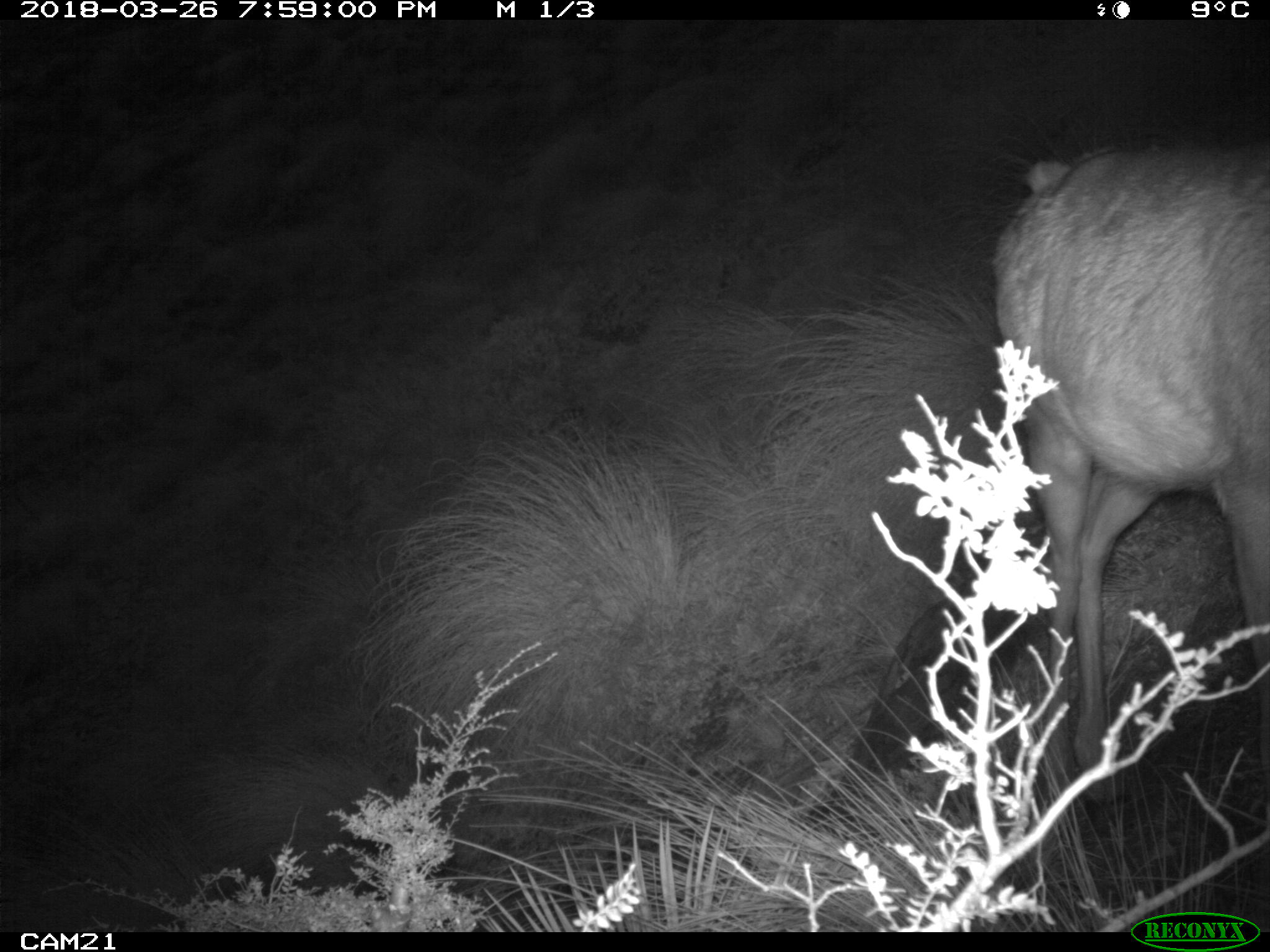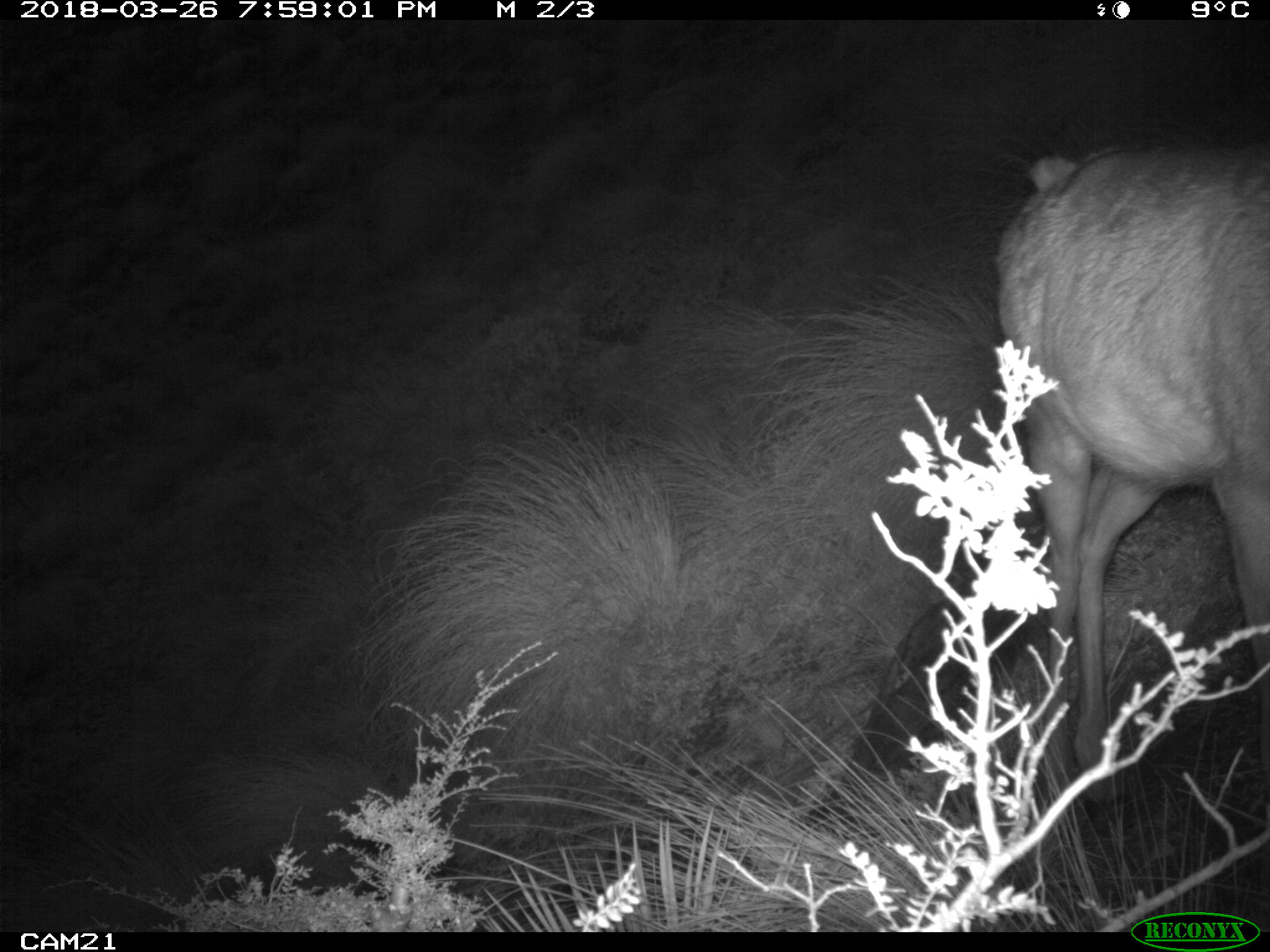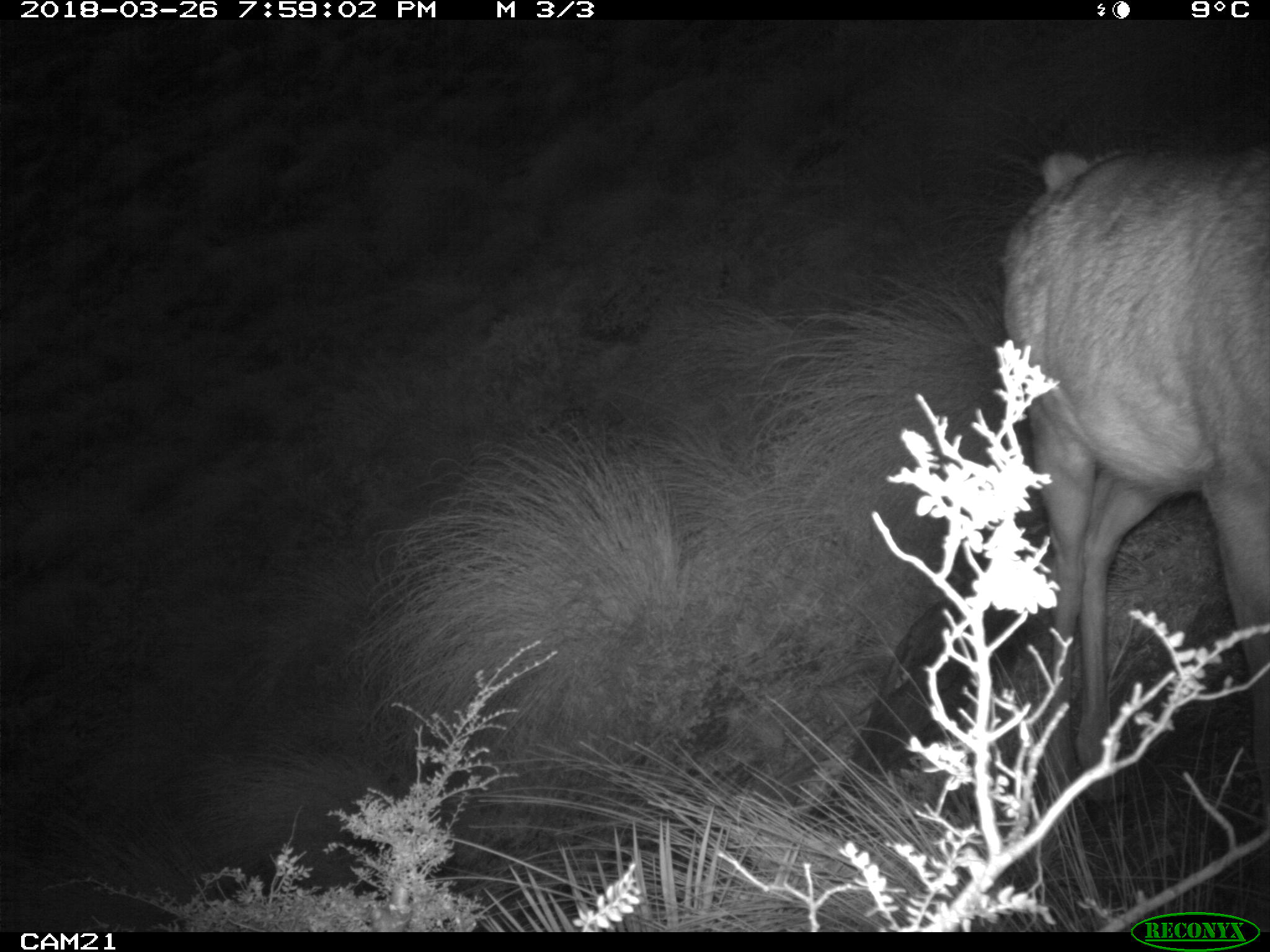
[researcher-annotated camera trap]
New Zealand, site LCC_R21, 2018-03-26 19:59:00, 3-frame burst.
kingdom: Animalia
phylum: Chordata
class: Mammalia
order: Artiodactyla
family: Cervidae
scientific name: Cervidae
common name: deer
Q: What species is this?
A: Deer (Cervidae).